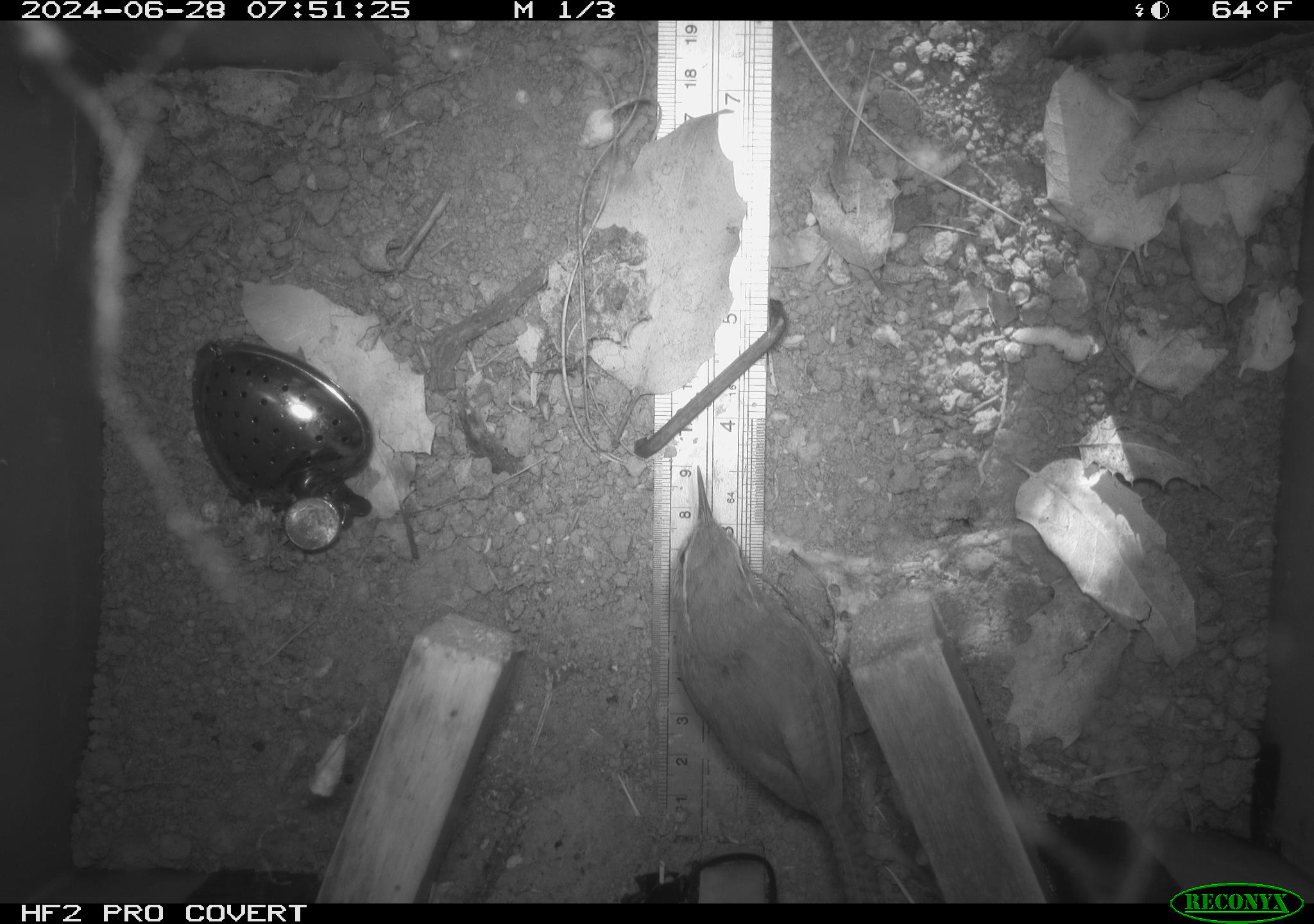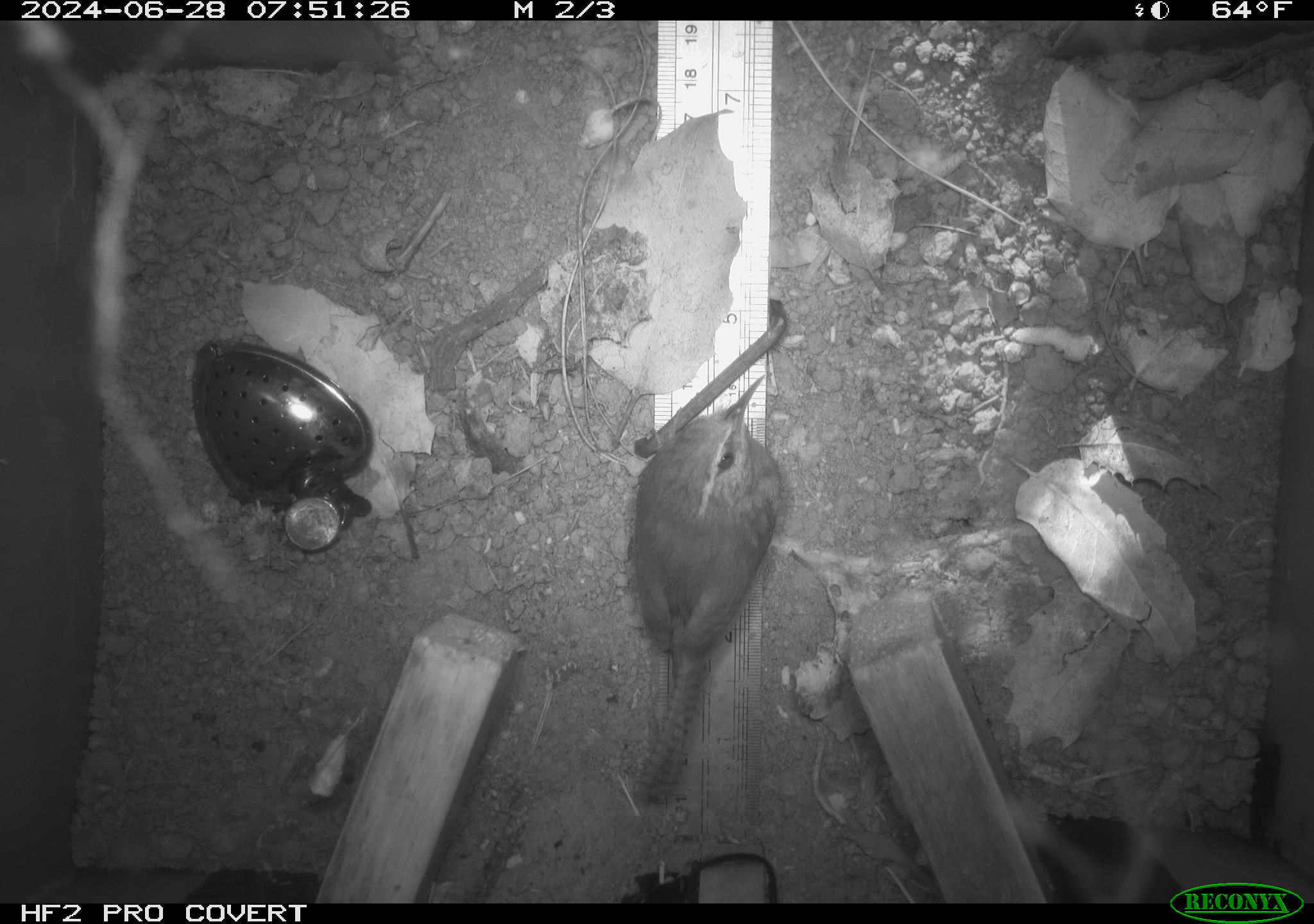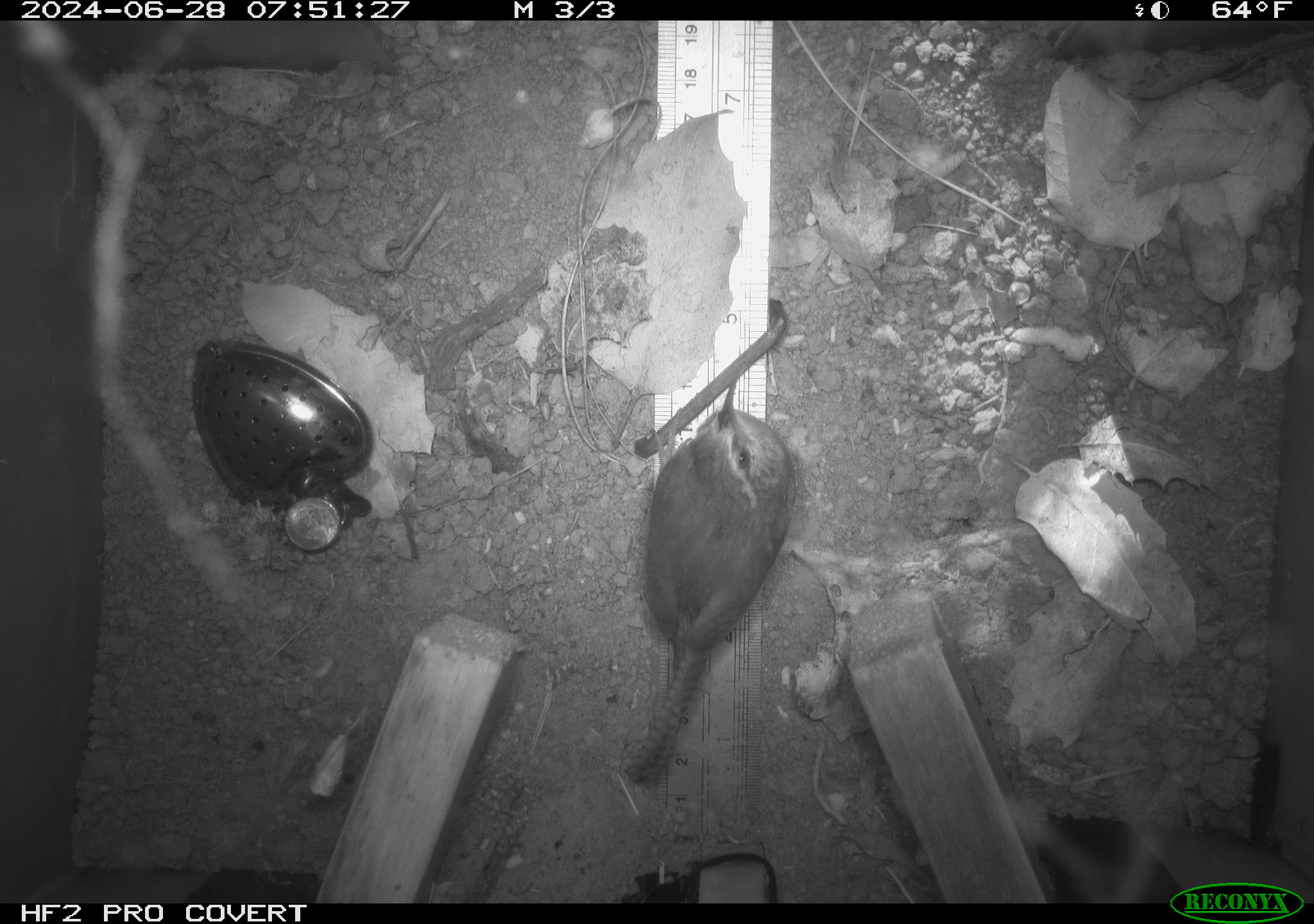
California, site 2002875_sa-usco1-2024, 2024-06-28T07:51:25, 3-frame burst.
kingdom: Animalia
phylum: Chordata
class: Aves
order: Passeriformes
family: Troglodytidae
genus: Thryomanes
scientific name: Thryomanes bewickii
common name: bewick's wren